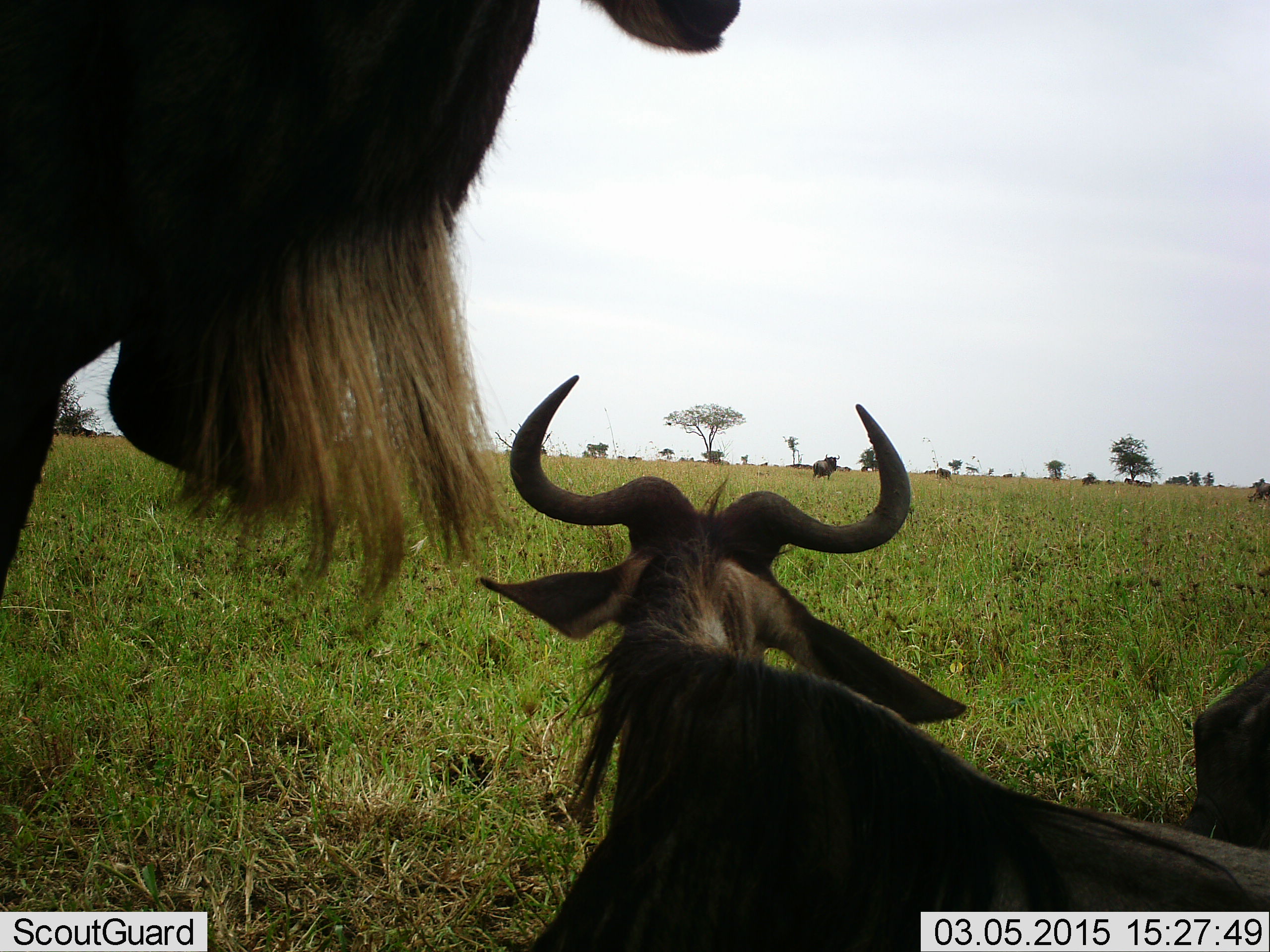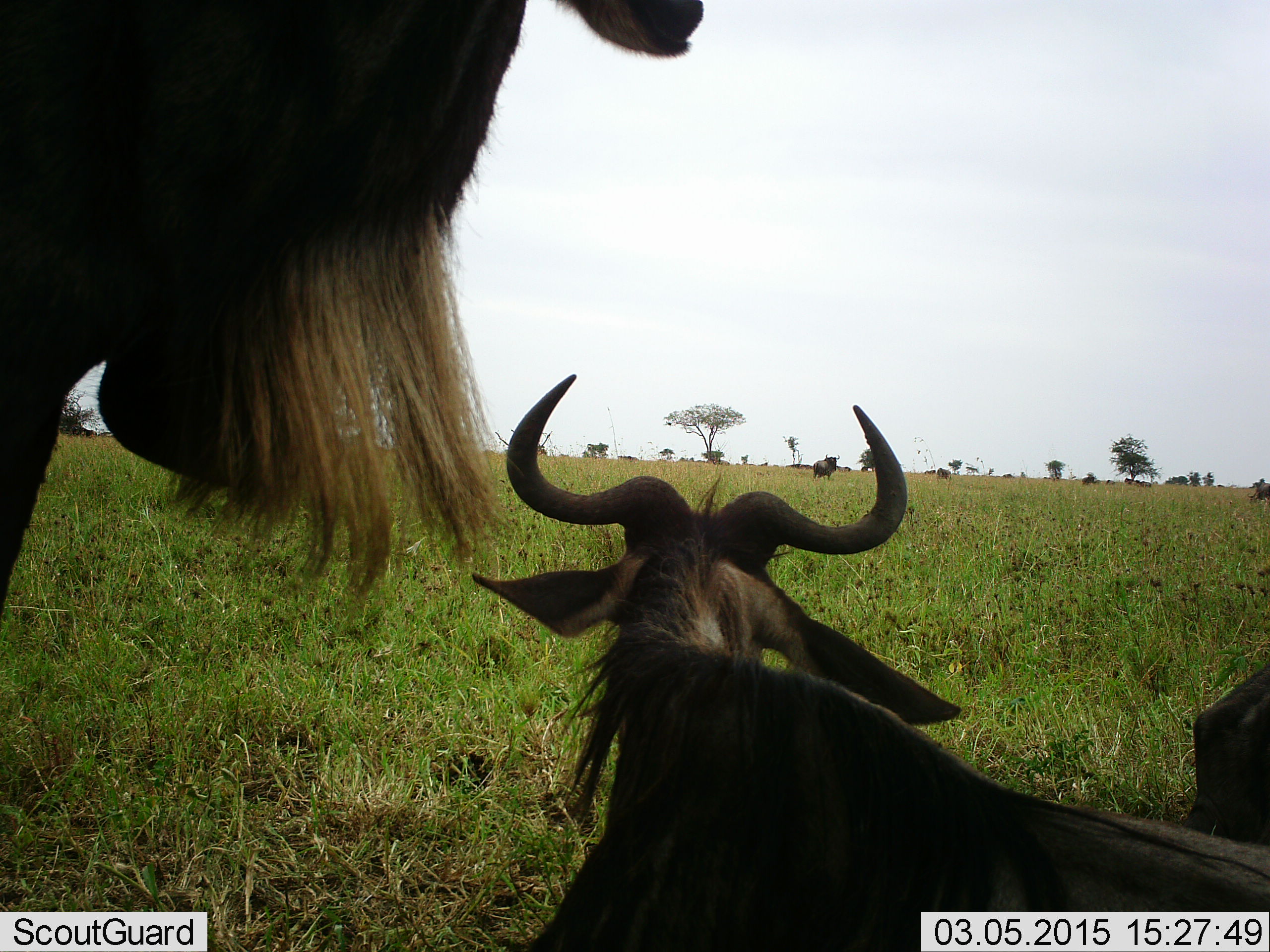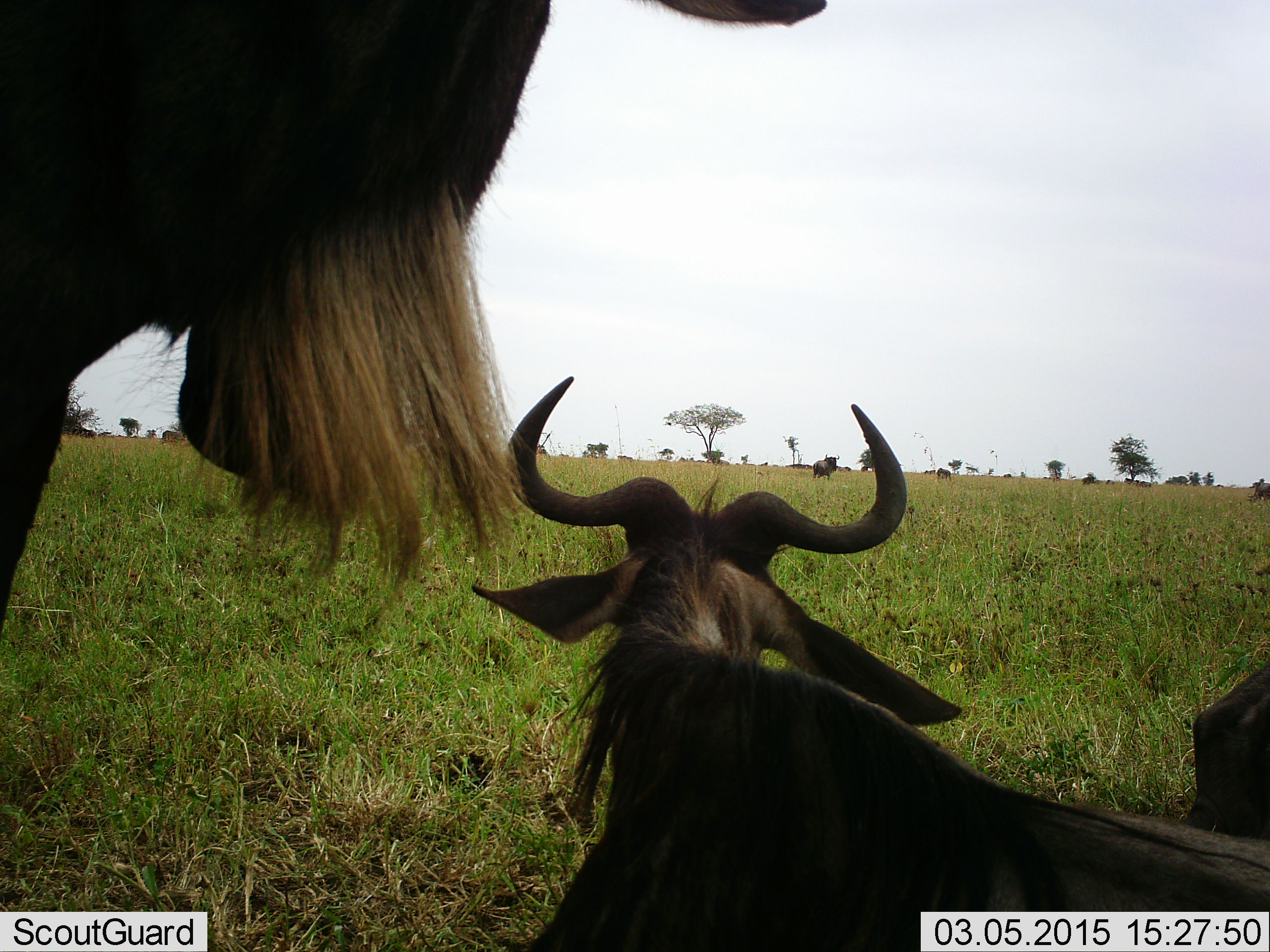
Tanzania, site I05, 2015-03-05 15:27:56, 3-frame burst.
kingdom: Animalia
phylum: Chordata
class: Mammalia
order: Artiodactyla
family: Bovidae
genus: Connochaetes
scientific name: Connochaetes taurinus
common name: blue wildebeest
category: wildebeest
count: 4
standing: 90%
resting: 90%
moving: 30%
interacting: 0%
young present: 0%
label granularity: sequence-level